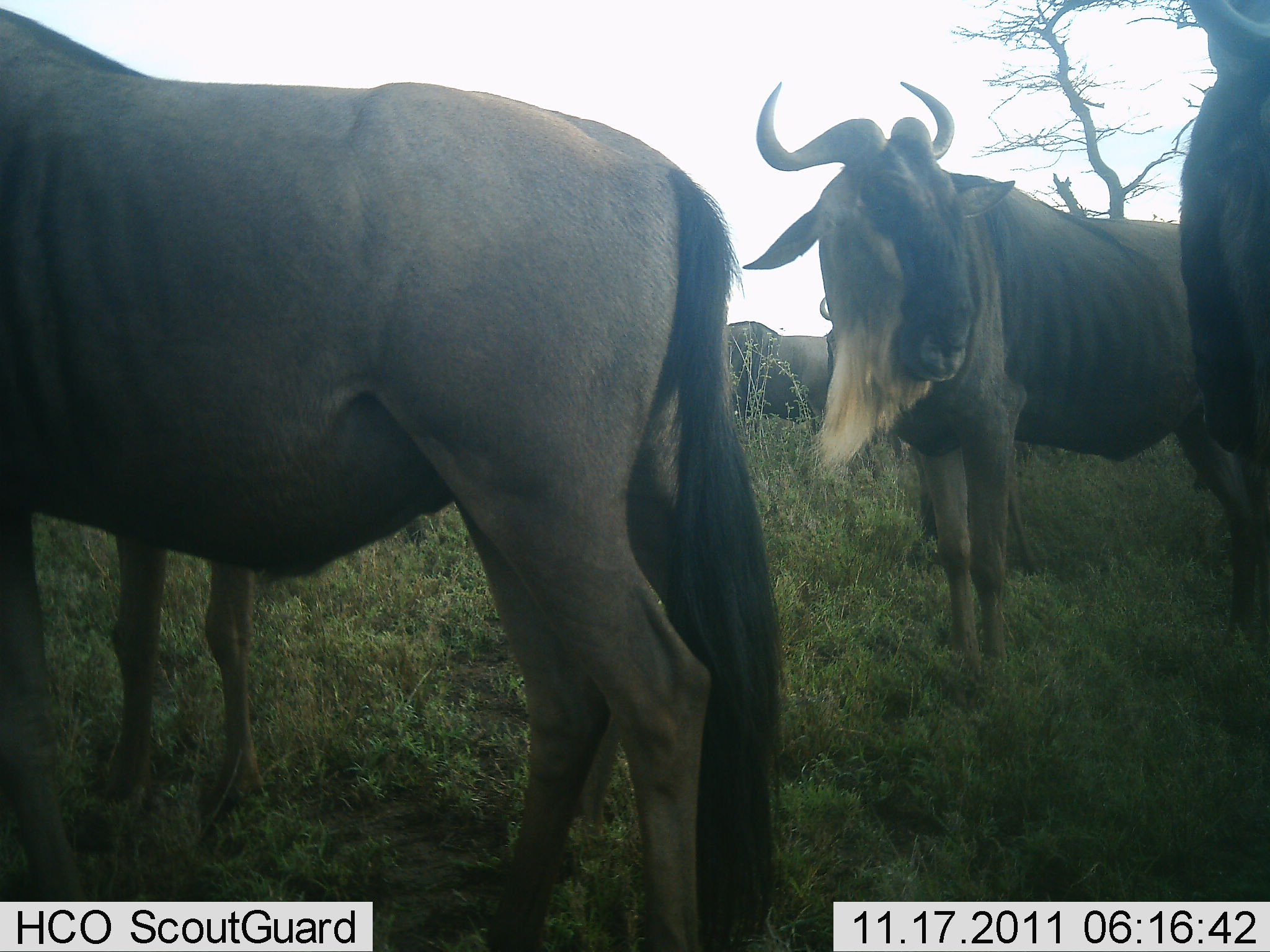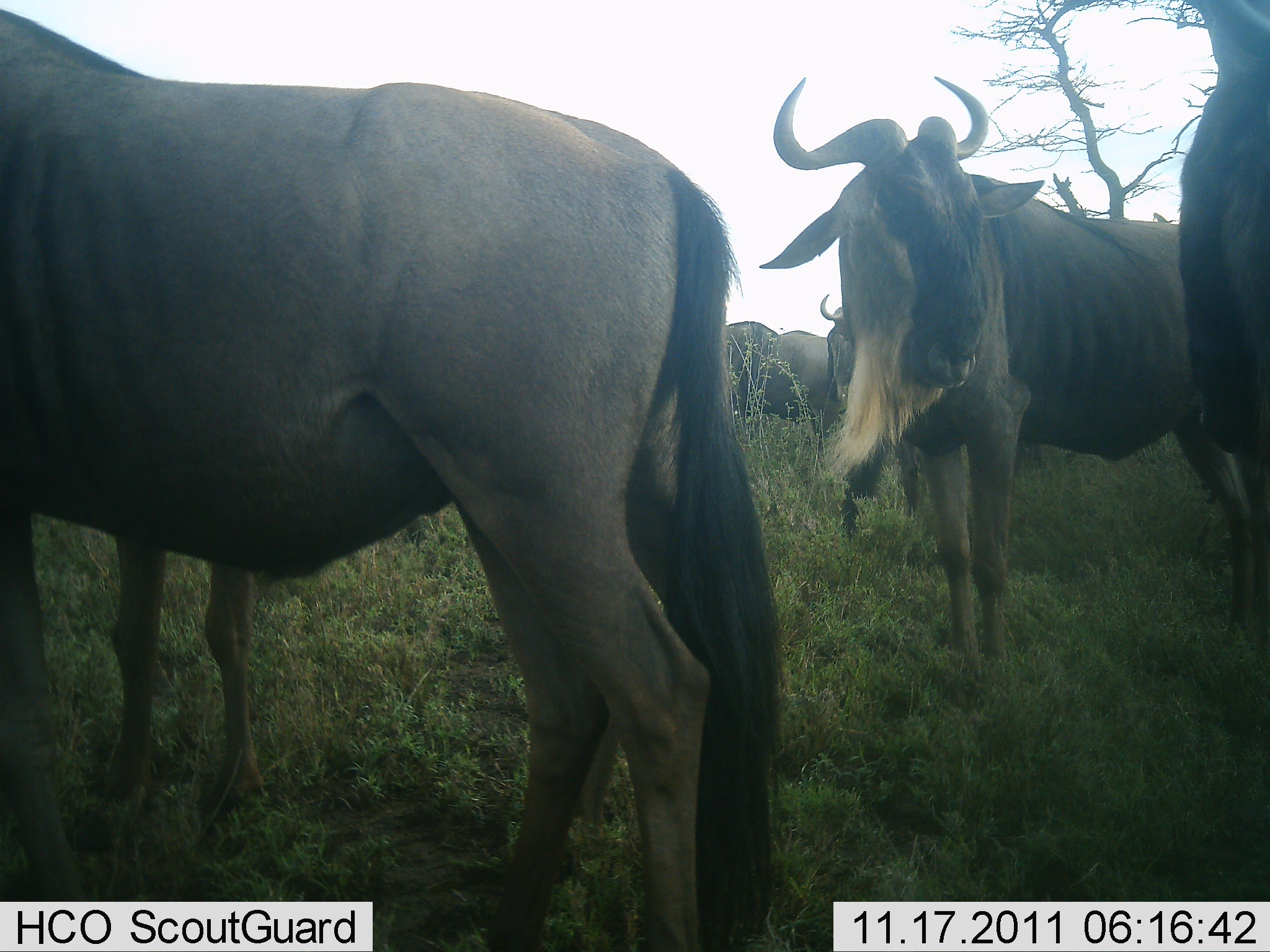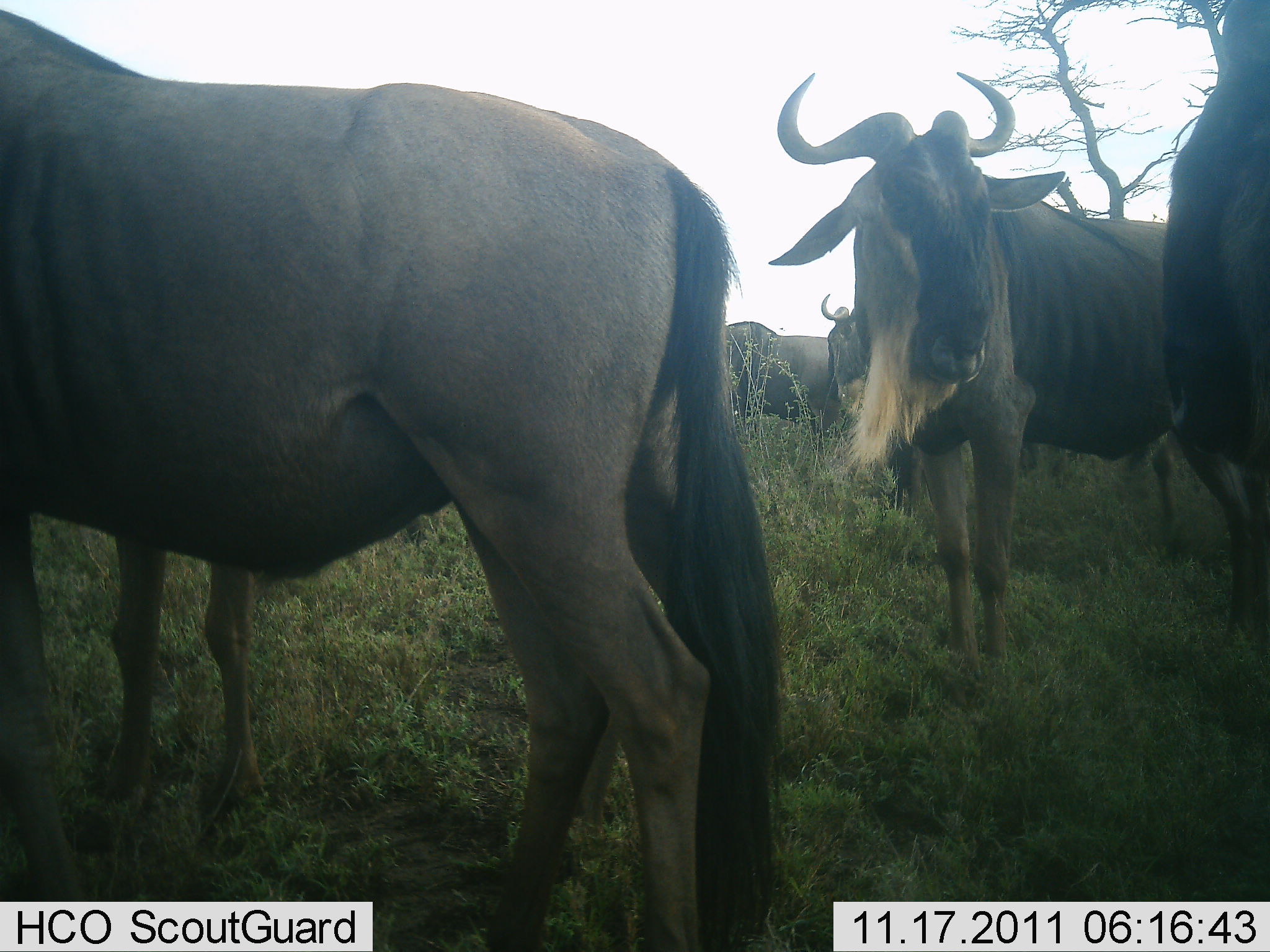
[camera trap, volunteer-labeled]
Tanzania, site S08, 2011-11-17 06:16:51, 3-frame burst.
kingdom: Animalia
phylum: Chordata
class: Mammalia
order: Artiodactyla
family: Bovidae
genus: Connochaetes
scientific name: Connochaetes taurinus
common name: blue wildebeest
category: wildebeest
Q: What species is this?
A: Wildebeest (blue wildebeest) (Connochaetes taurinus).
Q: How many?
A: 5.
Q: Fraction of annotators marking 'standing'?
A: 100%.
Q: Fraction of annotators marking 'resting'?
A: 0%.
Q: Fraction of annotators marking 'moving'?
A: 0%.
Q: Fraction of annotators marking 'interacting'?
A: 0%.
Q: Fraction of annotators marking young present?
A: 0%.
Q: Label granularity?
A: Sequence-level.